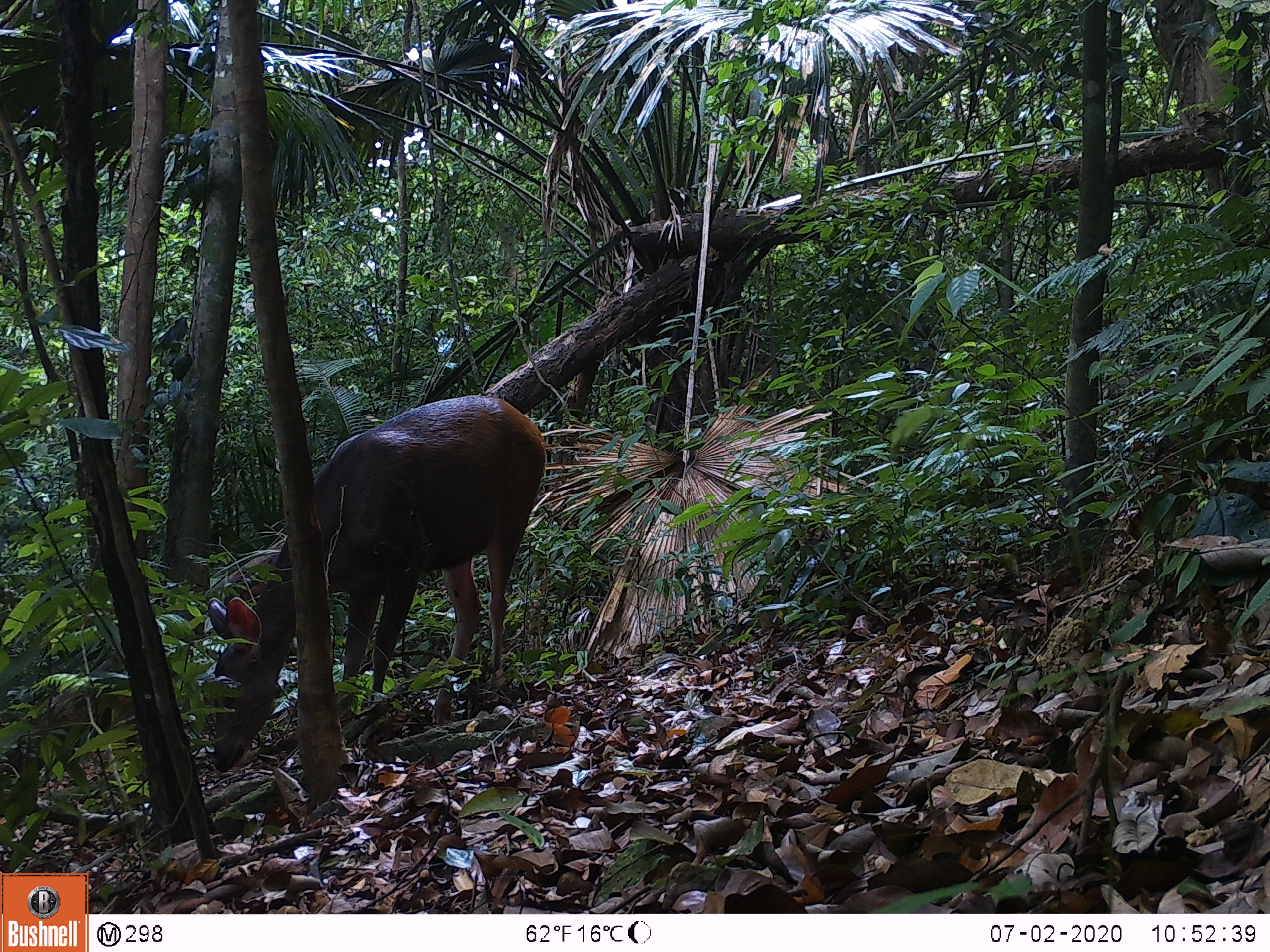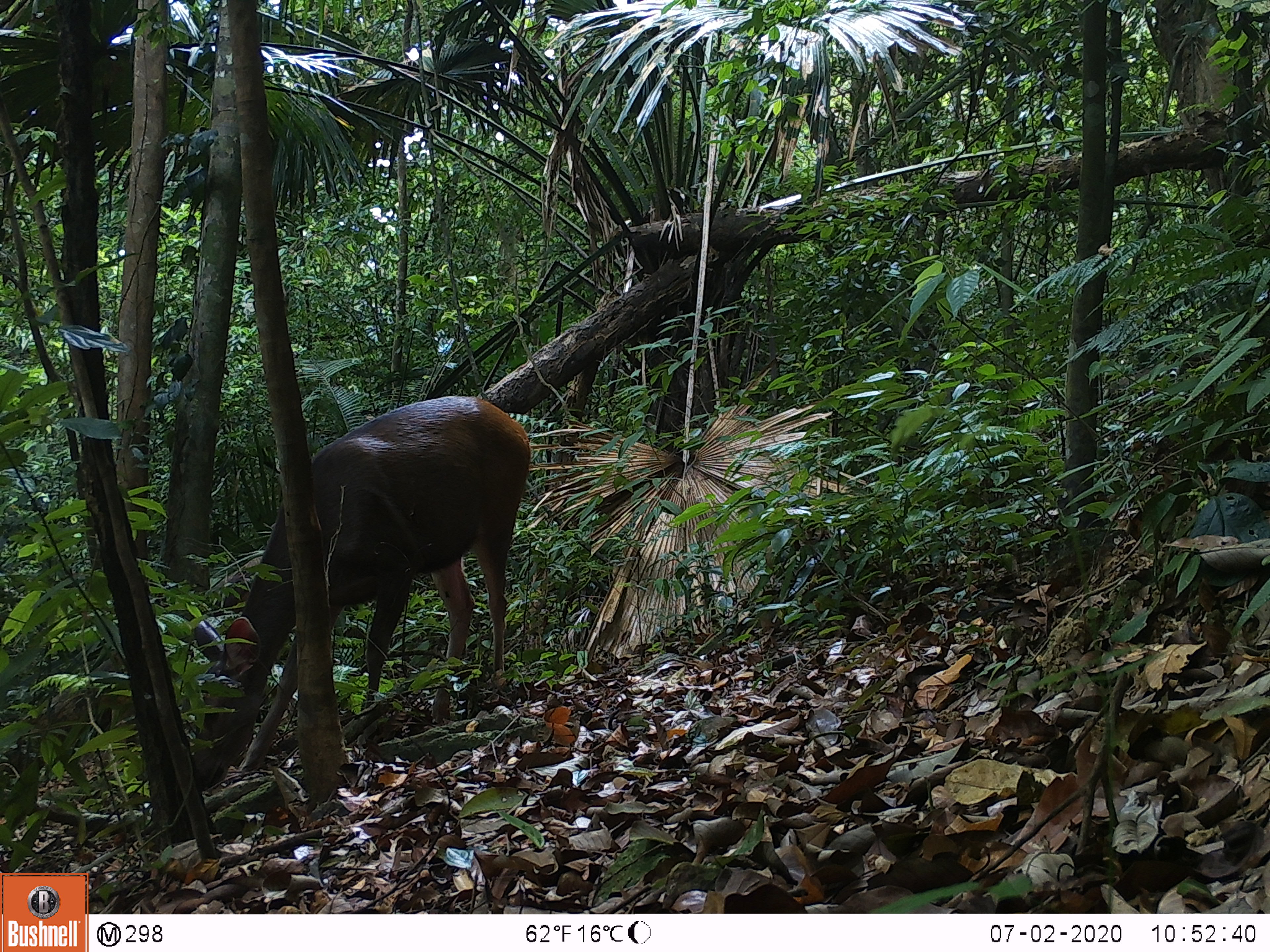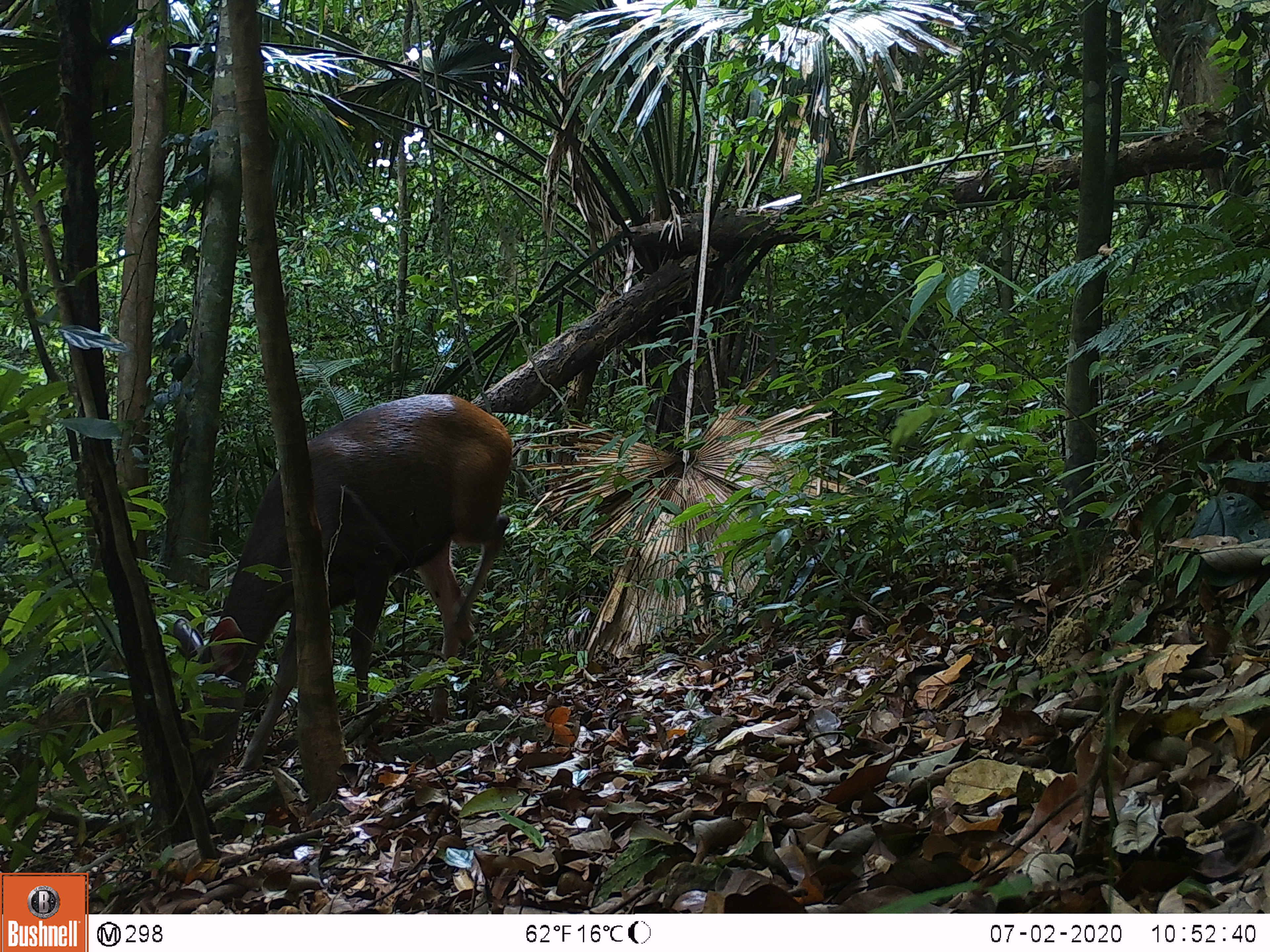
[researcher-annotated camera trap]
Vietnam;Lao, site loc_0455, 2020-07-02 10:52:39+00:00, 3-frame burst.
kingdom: Animalia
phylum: Chordata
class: Mammalia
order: Artiodactyla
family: Cervidae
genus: Rusa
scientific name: Rusa unicolor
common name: sambar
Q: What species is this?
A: Sambar (Rusa unicolor).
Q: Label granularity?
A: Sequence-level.